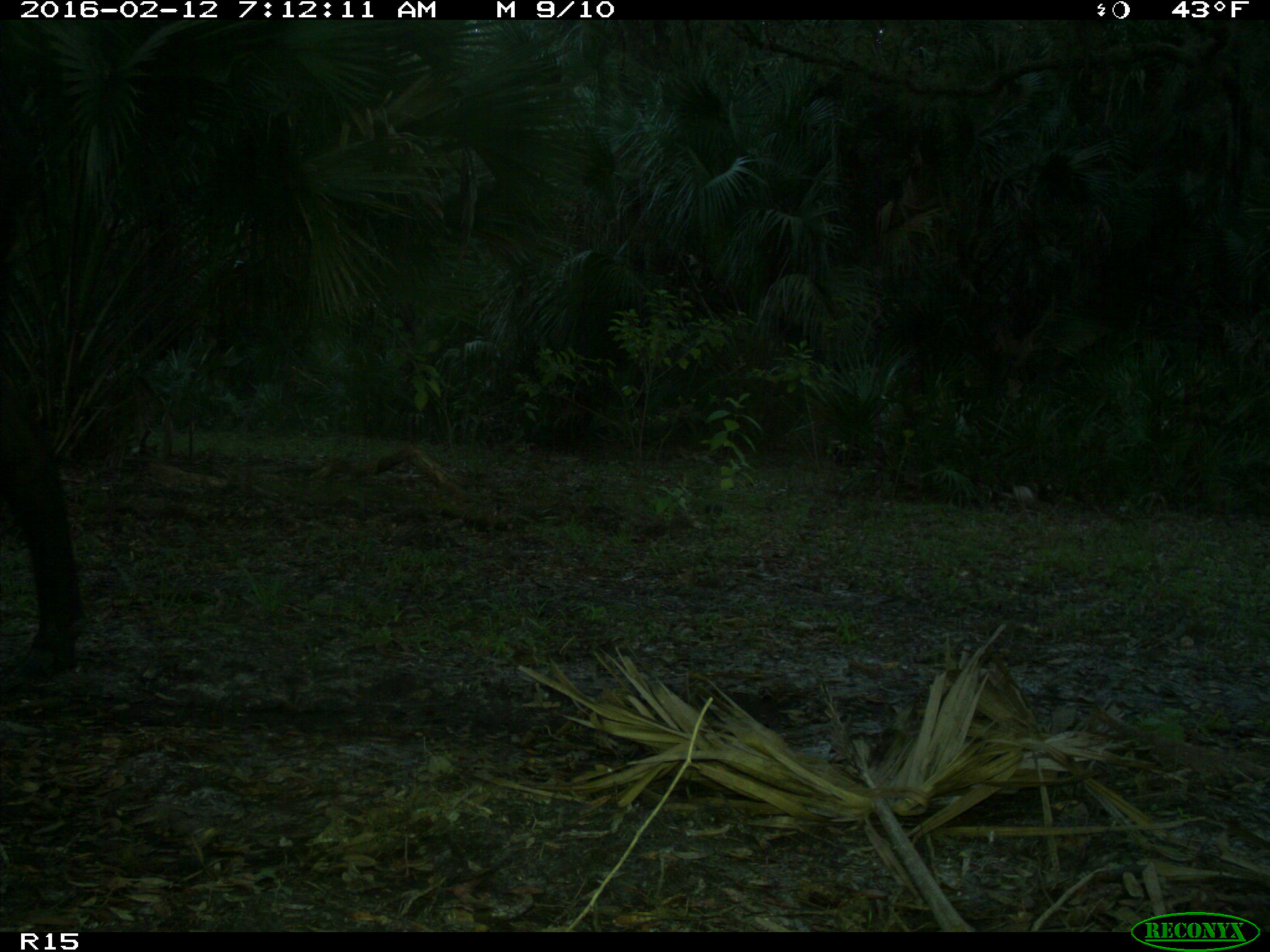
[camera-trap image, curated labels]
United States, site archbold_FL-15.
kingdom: Animalia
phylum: Chordata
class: Mammalia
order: Artiodactyla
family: Bovidae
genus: Bos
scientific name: Bos taurus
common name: domestic cow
Bos taurus (domestic cow).